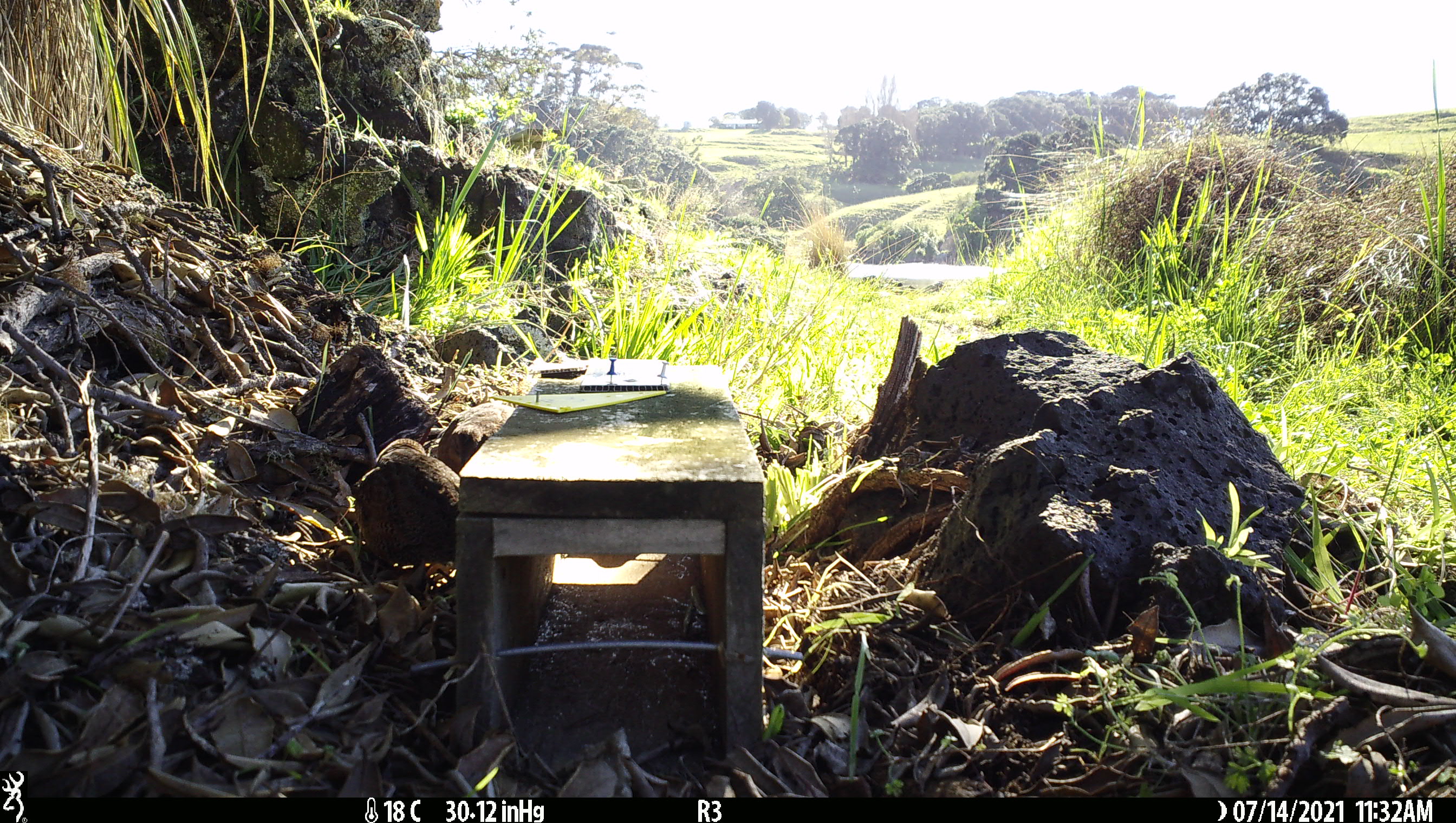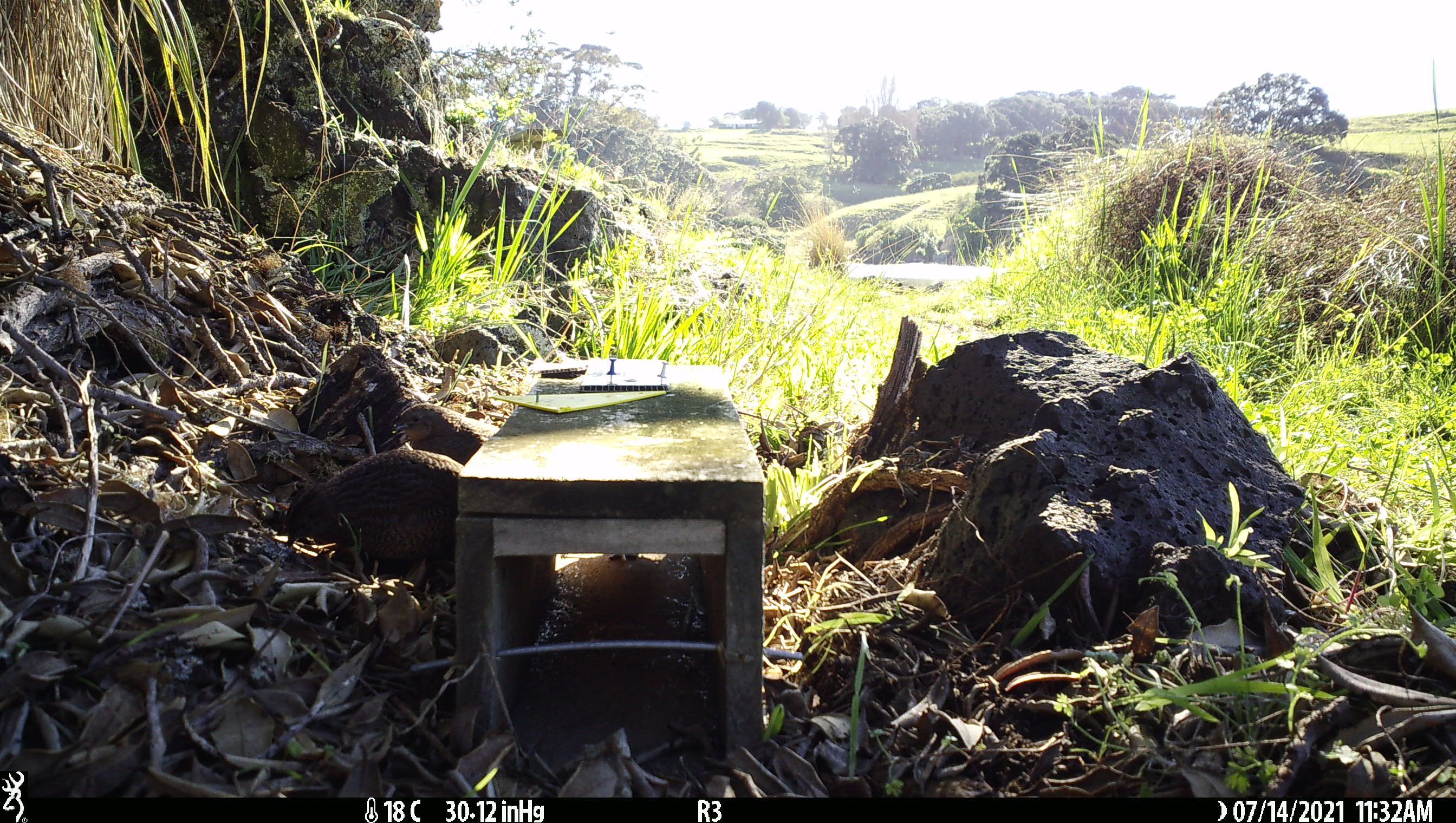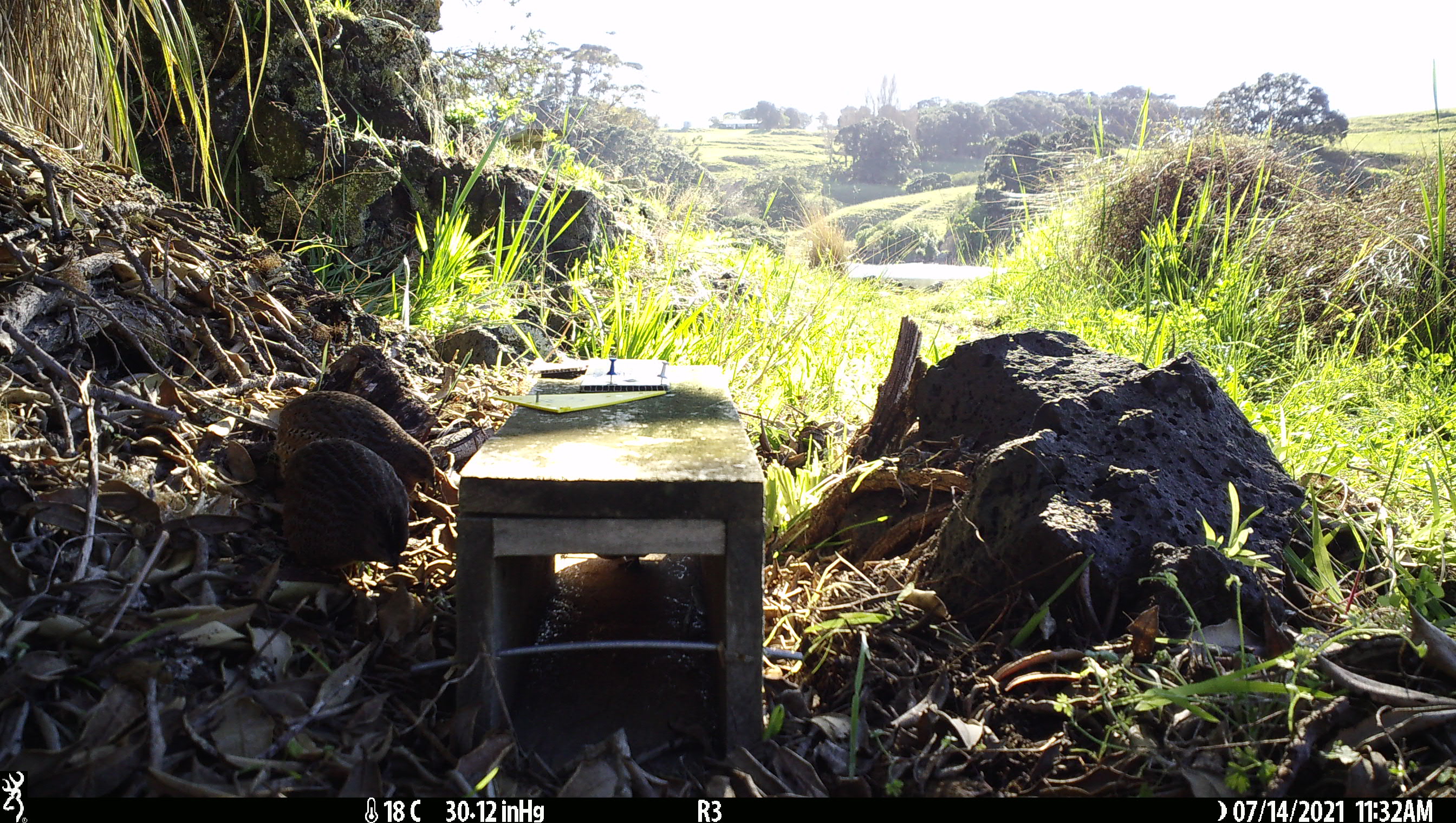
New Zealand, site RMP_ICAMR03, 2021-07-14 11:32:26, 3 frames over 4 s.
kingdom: Animalia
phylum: Chordata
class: Aves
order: Galliformes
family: Phasianidae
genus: Synoicus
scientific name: Synoicus ypsilophorus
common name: brown quail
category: quail brown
Quail brown (brown quail) (Synoicus ypsilophorus).